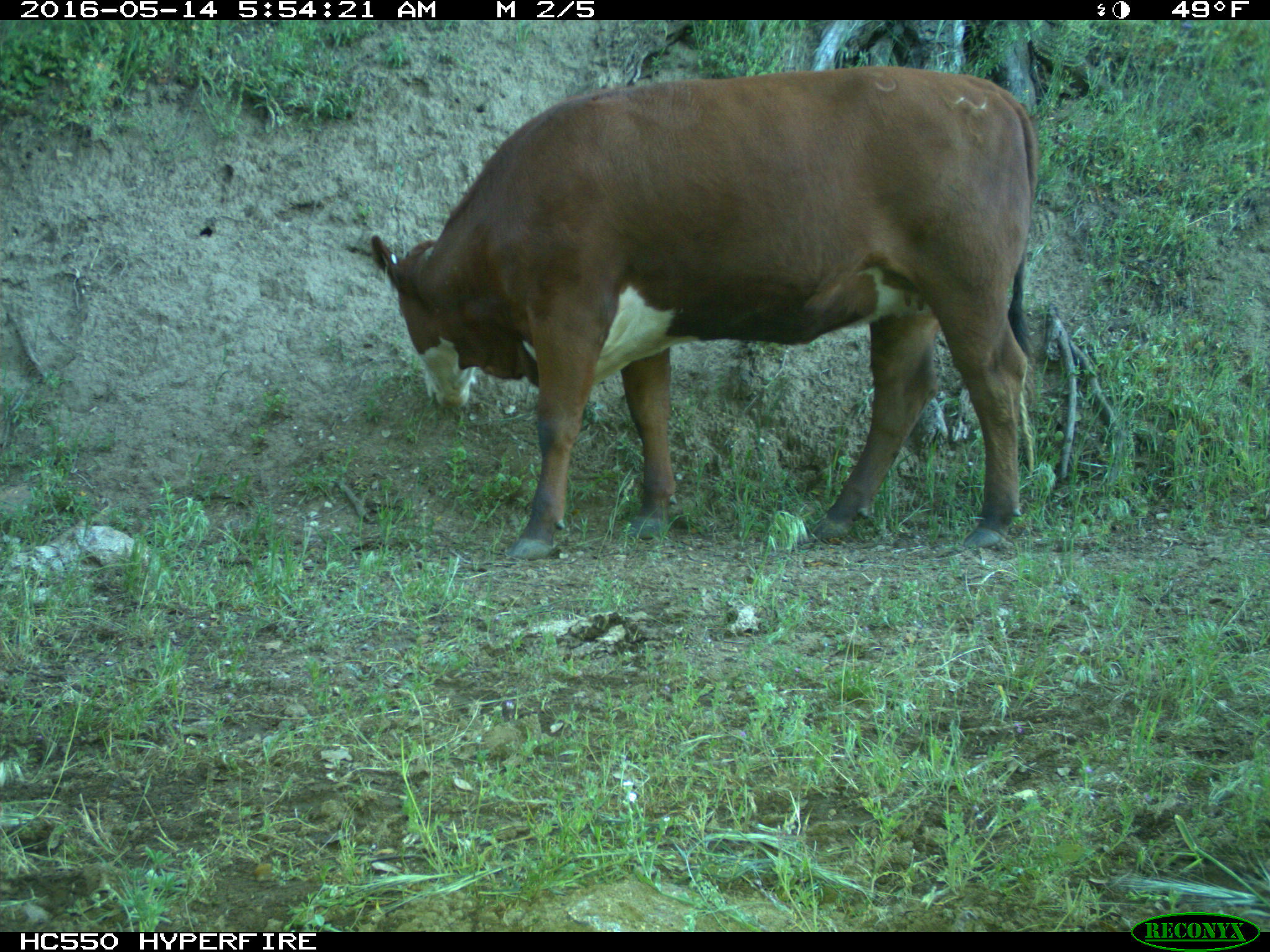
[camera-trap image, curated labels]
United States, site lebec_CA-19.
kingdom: Animalia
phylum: Chordata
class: Mammalia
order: Artiodactyla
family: Bovidae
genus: Bos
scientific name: Bos taurus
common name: domestic cow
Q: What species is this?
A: Bos taurus (domestic cow).